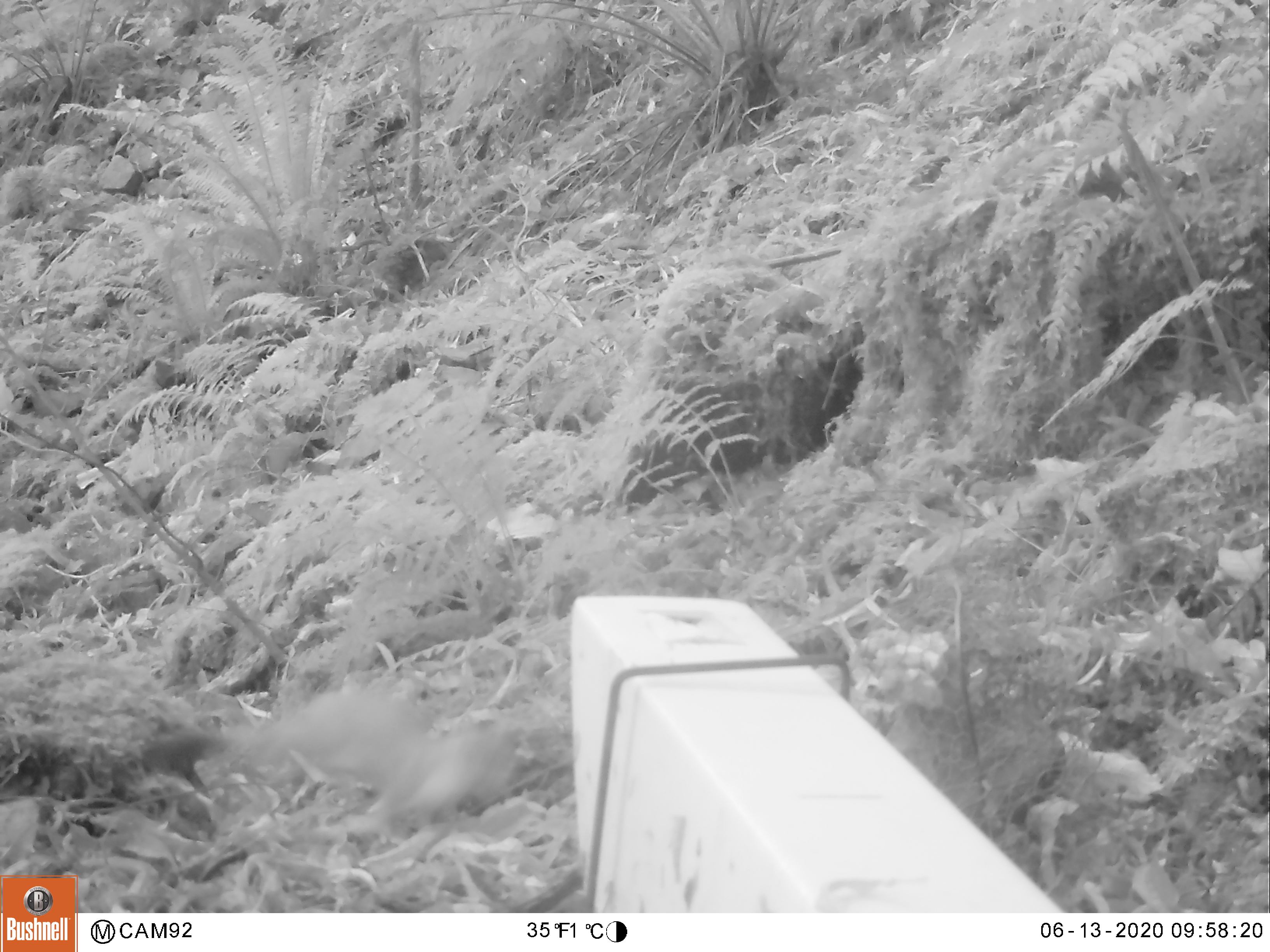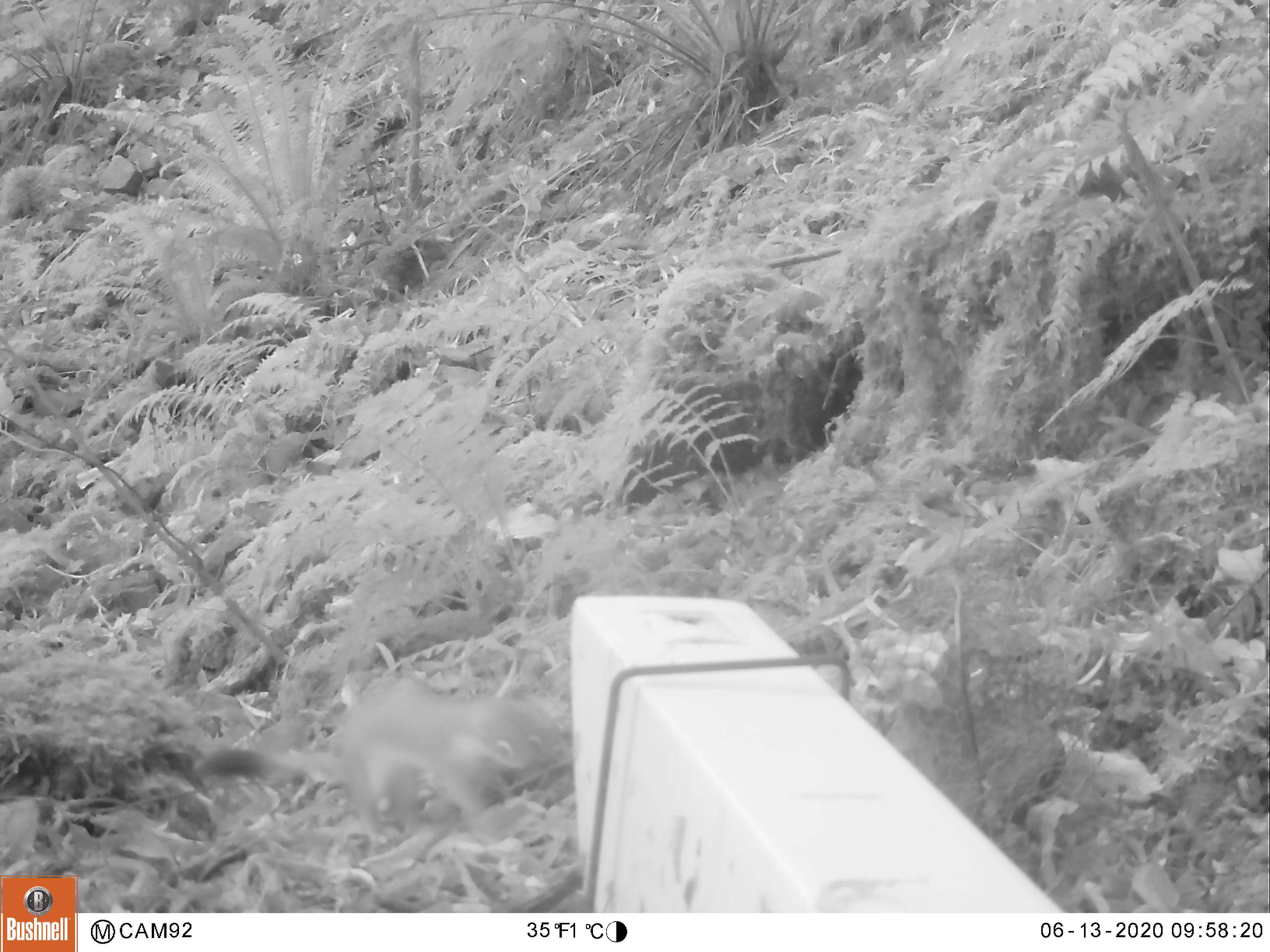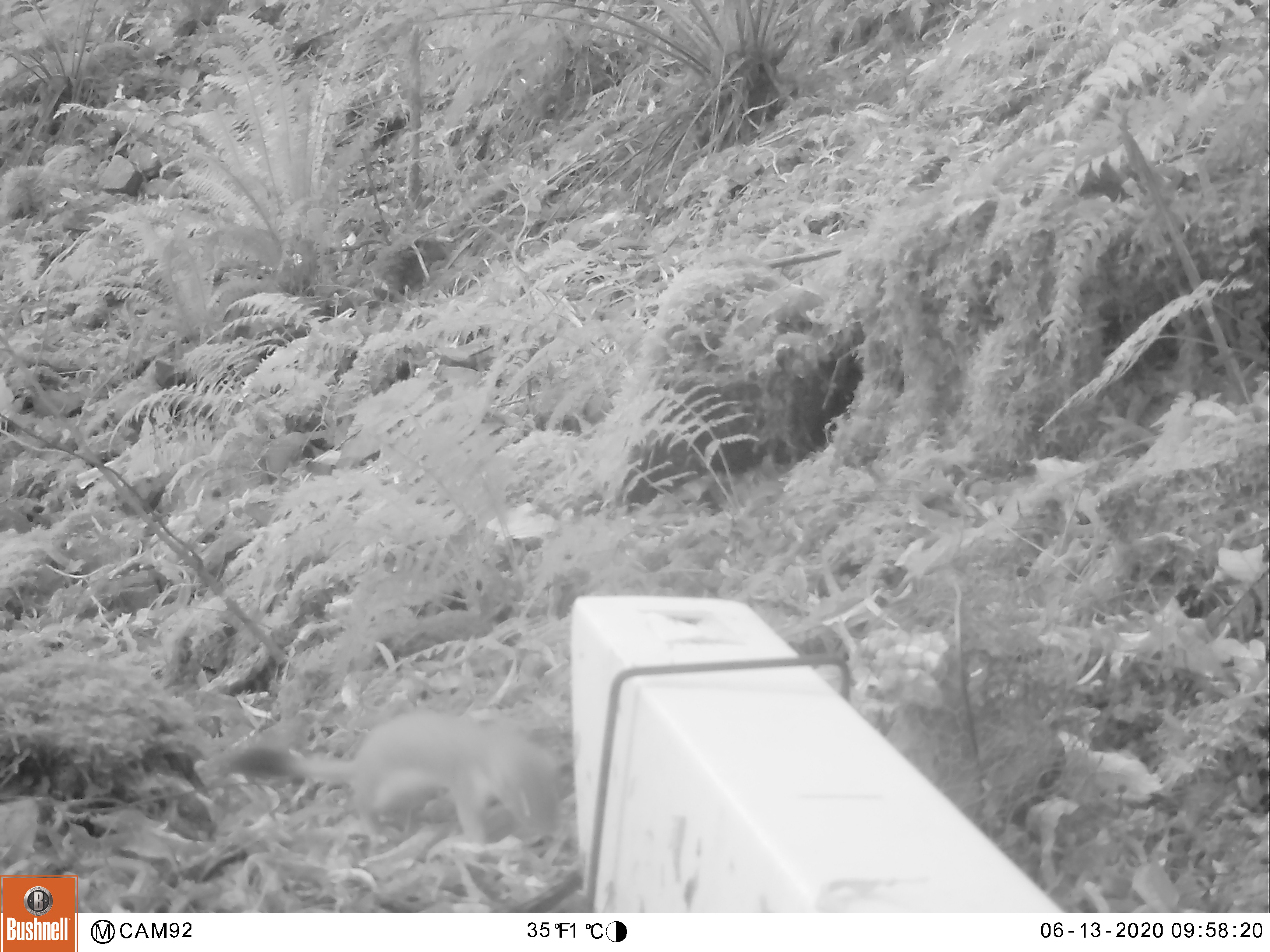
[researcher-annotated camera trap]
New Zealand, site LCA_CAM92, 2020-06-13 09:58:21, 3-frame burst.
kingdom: Animalia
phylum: Chordata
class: Mammalia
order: Carnivora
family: Mustelidae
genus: Mustela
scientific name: Mustela erminea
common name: stoat